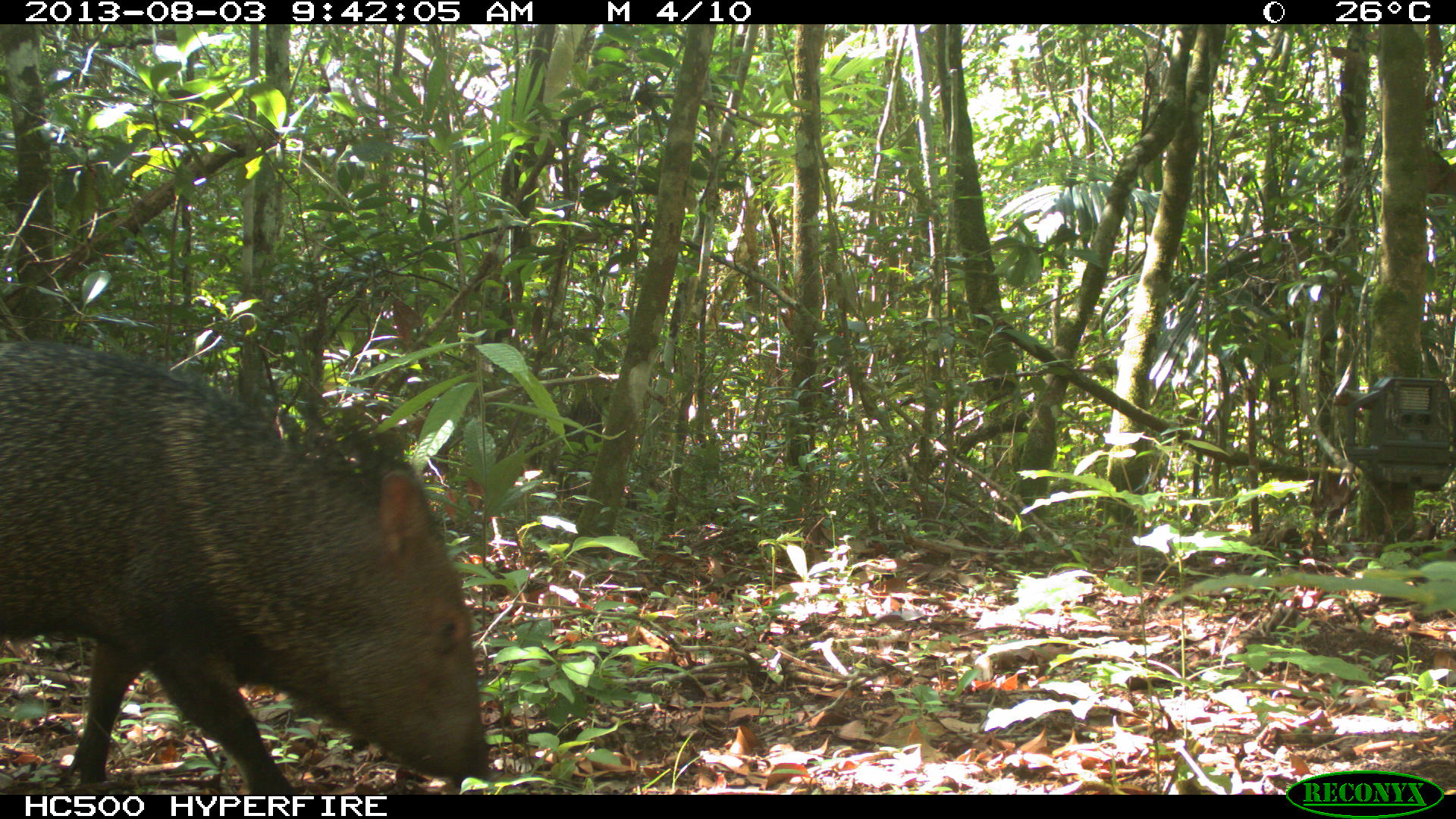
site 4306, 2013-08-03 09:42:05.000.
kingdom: Animalia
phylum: Chordata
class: Mammalia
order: Artiodactyla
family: Tayassuidae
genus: Pecari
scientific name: Pecari tajacu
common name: collared peccary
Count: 1.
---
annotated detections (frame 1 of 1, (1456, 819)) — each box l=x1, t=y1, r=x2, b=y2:
pecari tajacu: l=0, t=338, r=492, b=793